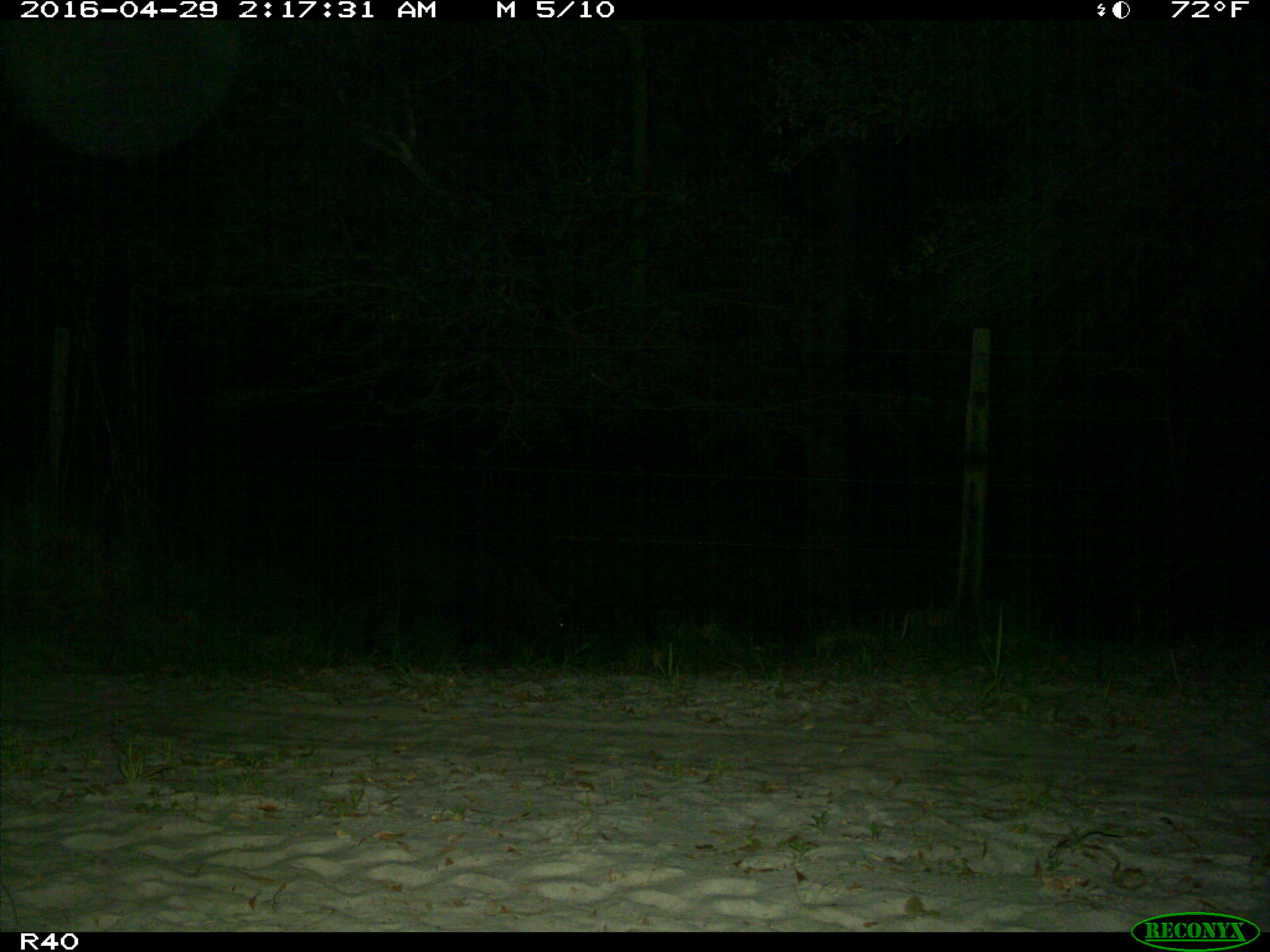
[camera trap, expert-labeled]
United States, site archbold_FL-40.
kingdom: Animalia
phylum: Chordata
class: Mammalia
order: Artiodactyla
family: Suidae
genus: Sus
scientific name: Sus scrofa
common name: wild boar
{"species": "Sus scrofa (wild boar)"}